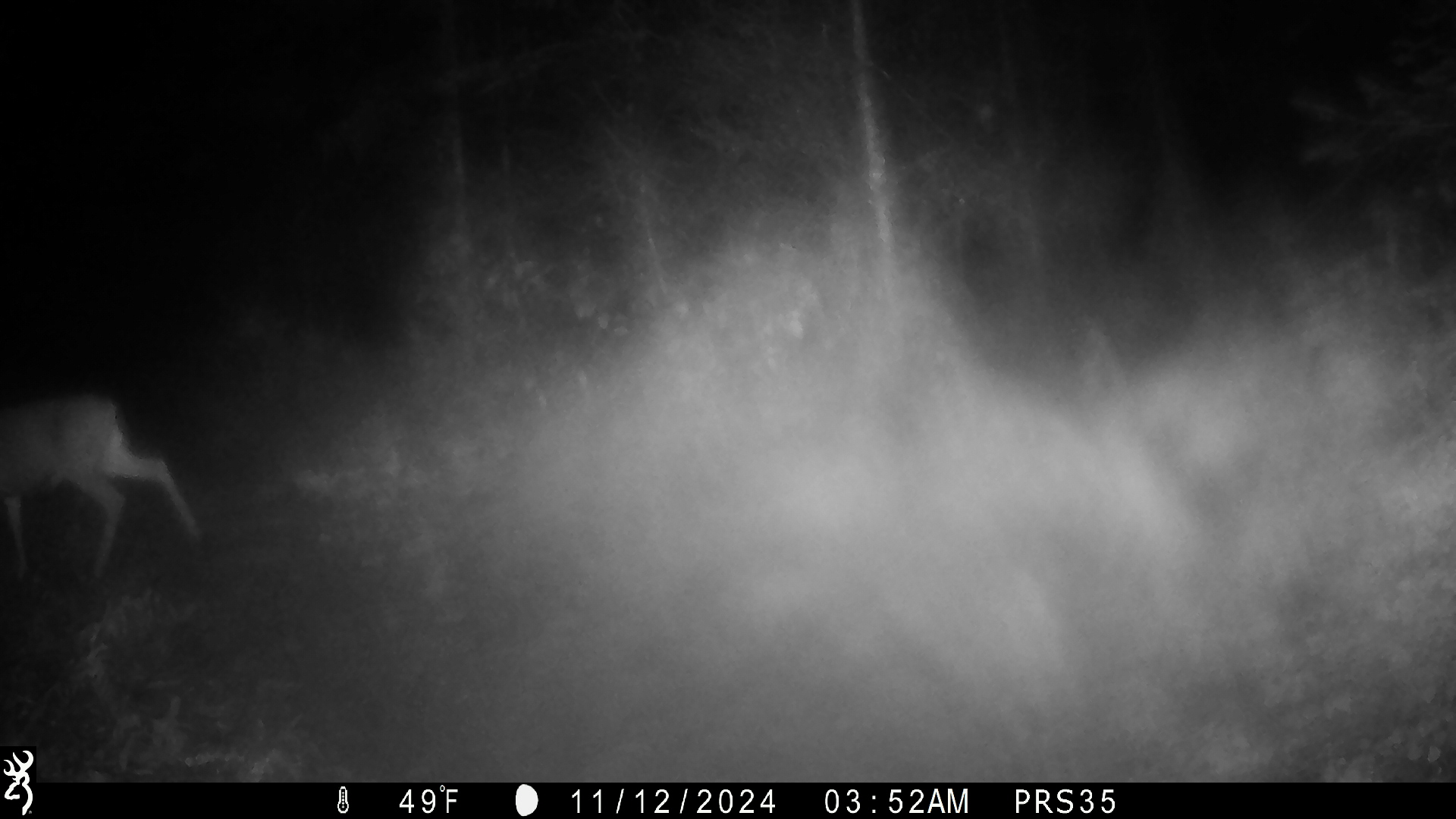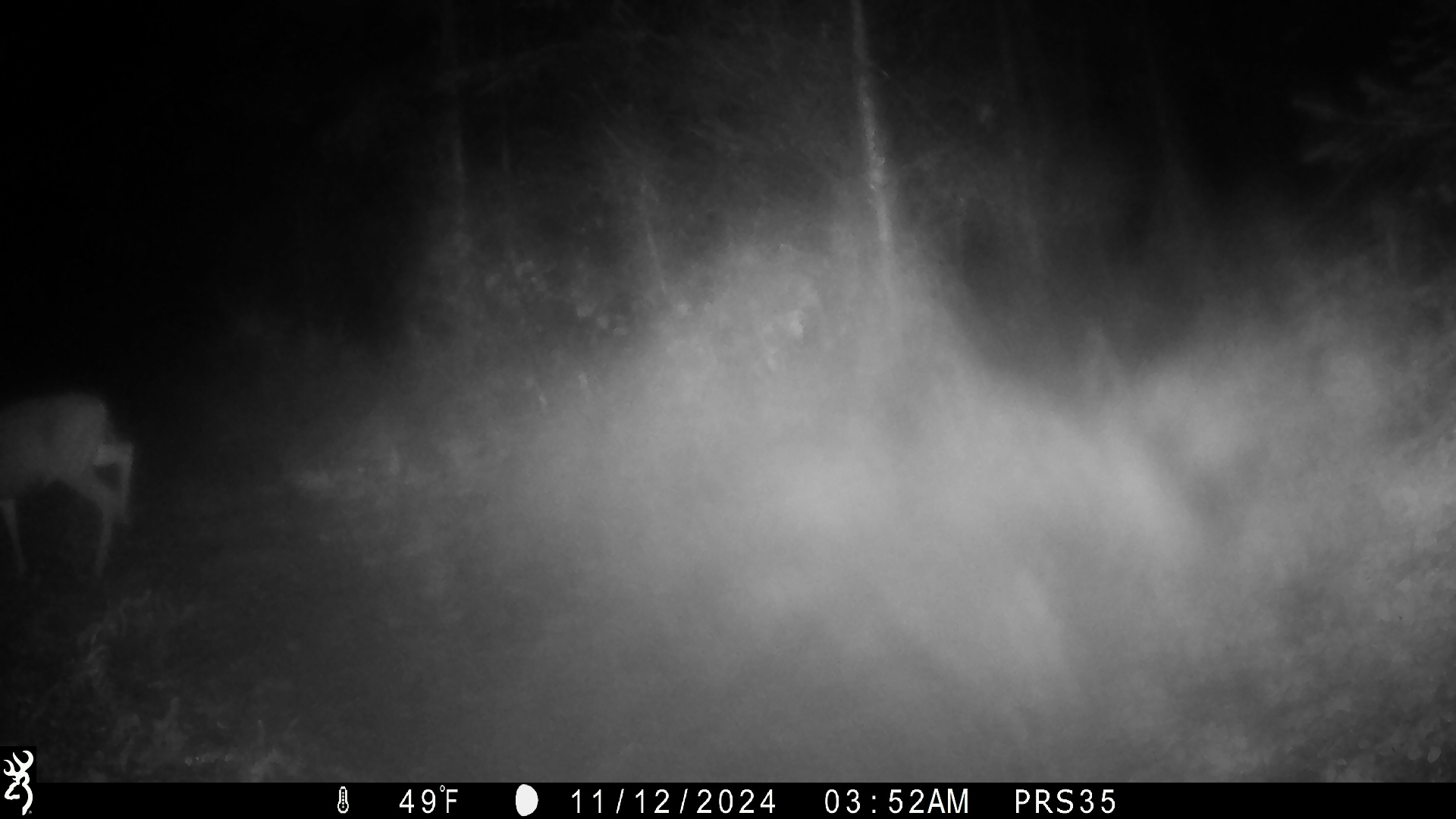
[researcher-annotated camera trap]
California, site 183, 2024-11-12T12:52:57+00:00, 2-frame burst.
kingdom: Animalia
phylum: Chordata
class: Mammalia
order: Artiodactyla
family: Cervidae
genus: Odocoileus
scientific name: Odocoileus hemionus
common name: mule deer